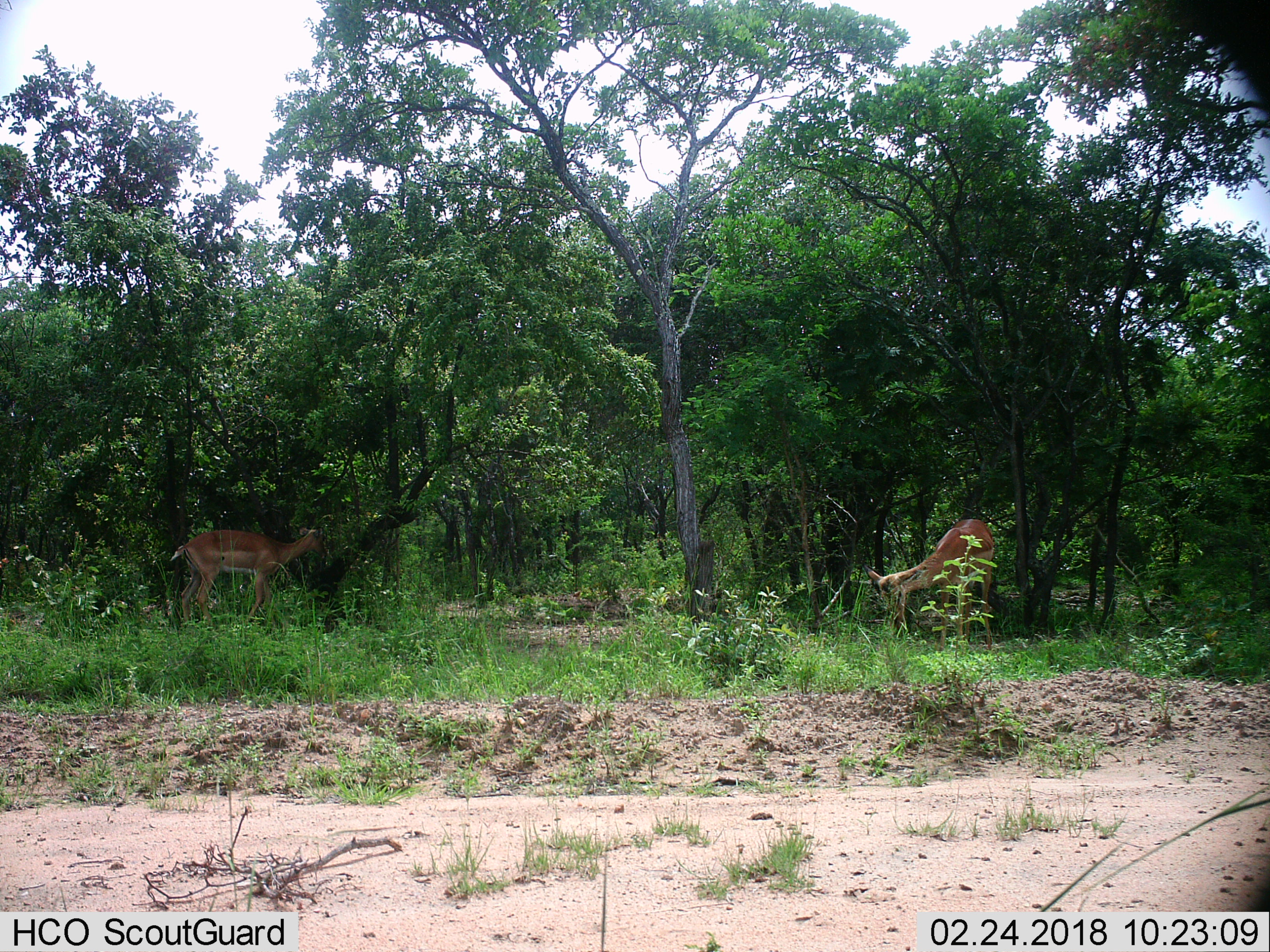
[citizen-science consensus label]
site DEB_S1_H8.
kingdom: Animalia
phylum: Chordata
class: Mammalia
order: Artiodactyla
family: Bovidae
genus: Aepyceros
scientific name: Aepyceros melampus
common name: impala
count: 2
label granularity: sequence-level